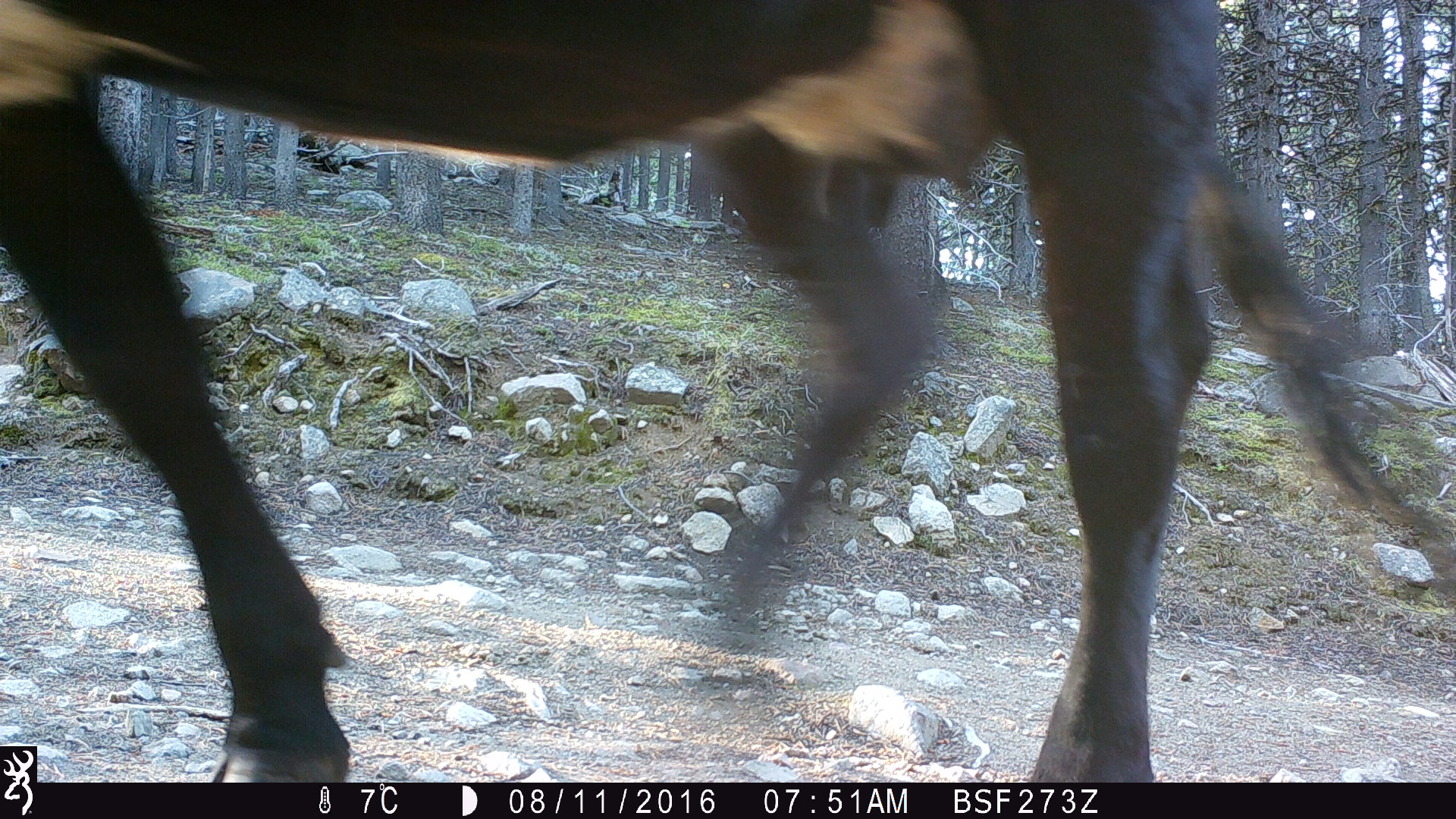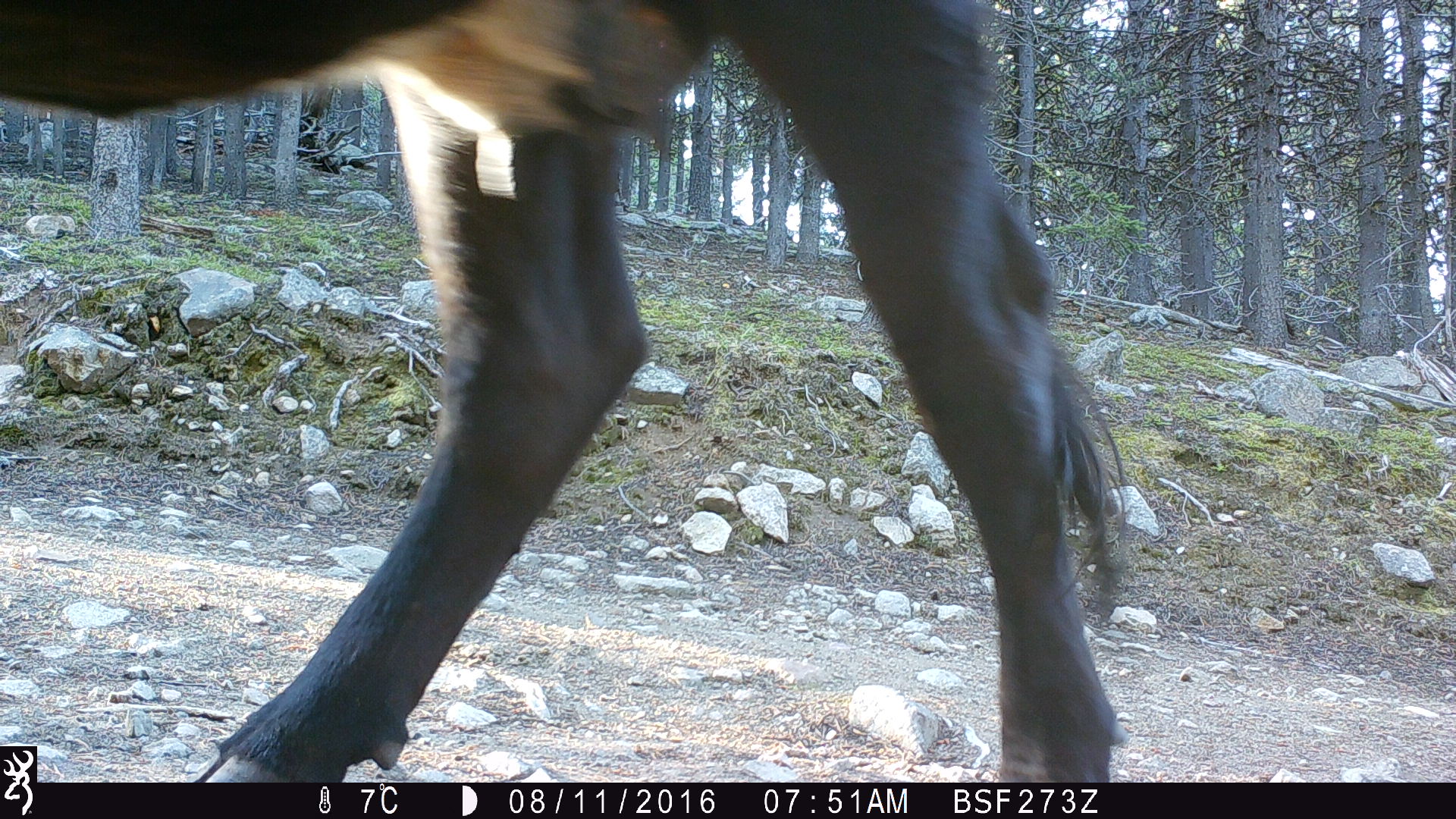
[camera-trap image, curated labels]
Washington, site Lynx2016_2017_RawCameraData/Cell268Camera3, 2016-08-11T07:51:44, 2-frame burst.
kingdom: Animalia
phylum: Chordata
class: Mammalia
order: Artiodactyla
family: Bovidae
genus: Bos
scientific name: Bos taurus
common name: domestic cattle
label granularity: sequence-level